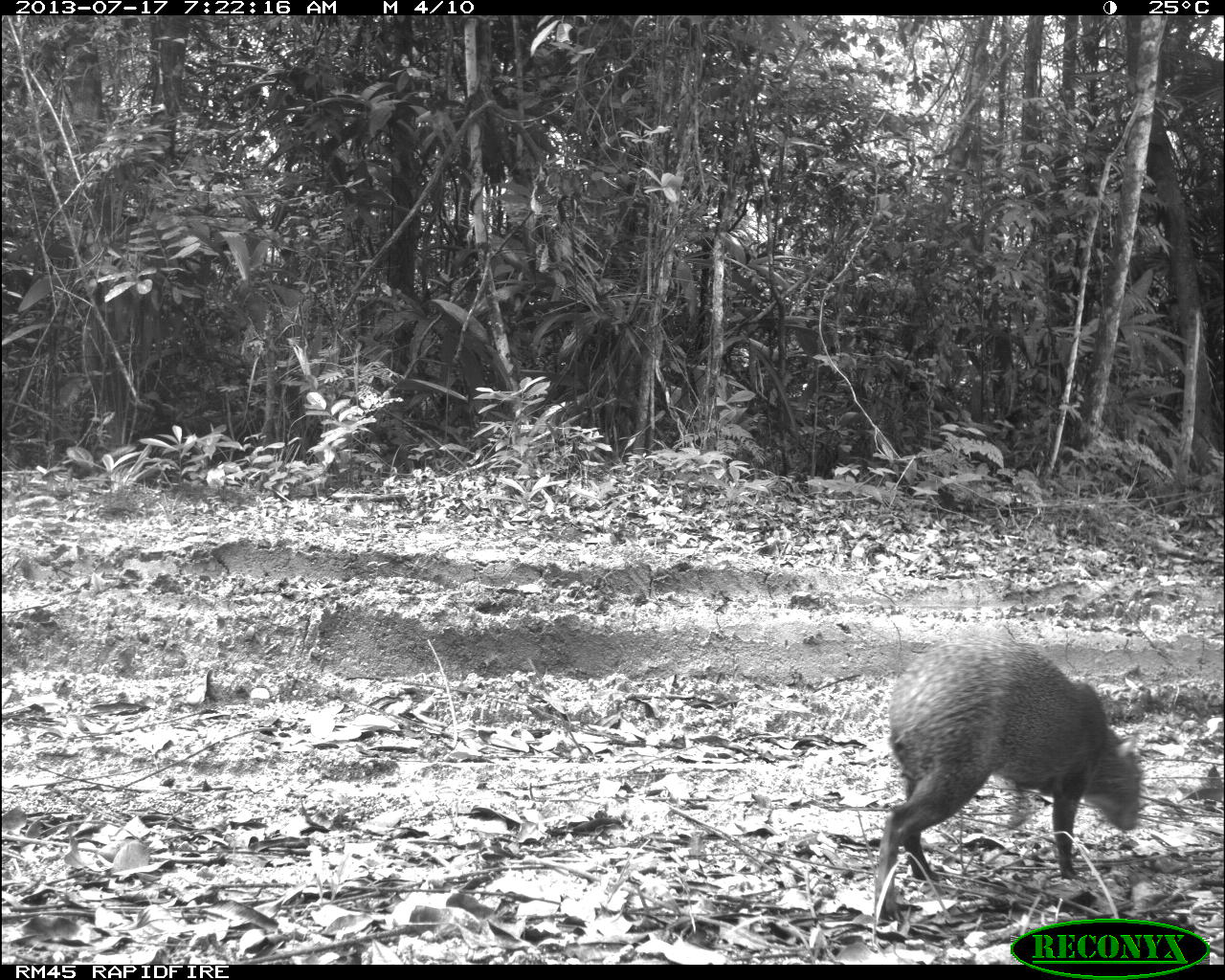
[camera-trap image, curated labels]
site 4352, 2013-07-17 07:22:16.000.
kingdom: Animalia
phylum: Chordata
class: Mammalia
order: Rodentia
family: Dasyproctidae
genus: Dasyprocta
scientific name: Dasyprocta punctata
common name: central american agouti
Dasyprocta punctata (central american agouti), count 1.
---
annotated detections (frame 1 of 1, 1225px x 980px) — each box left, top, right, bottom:
dasyprocta punctata: 876, 634, 1145, 923